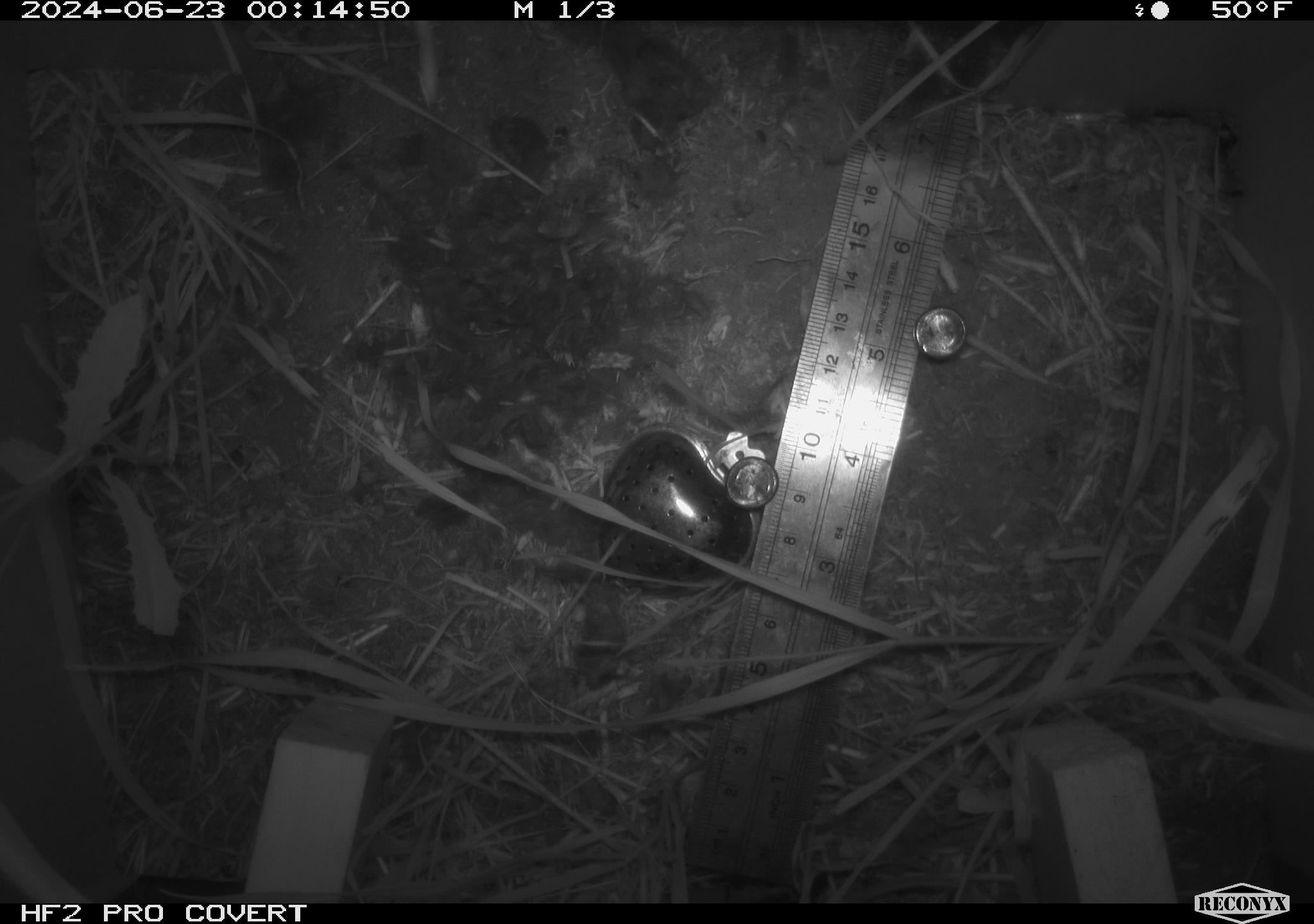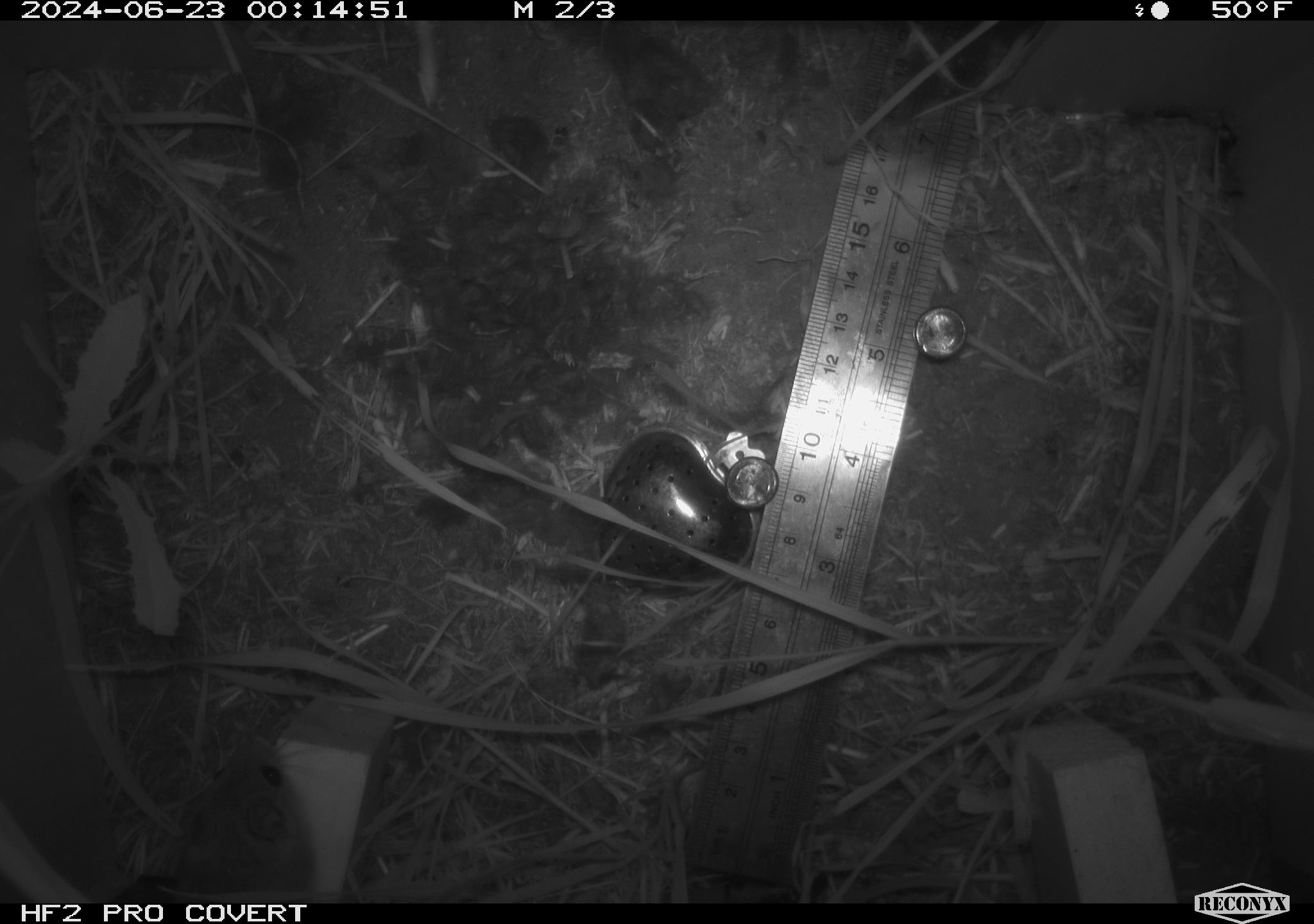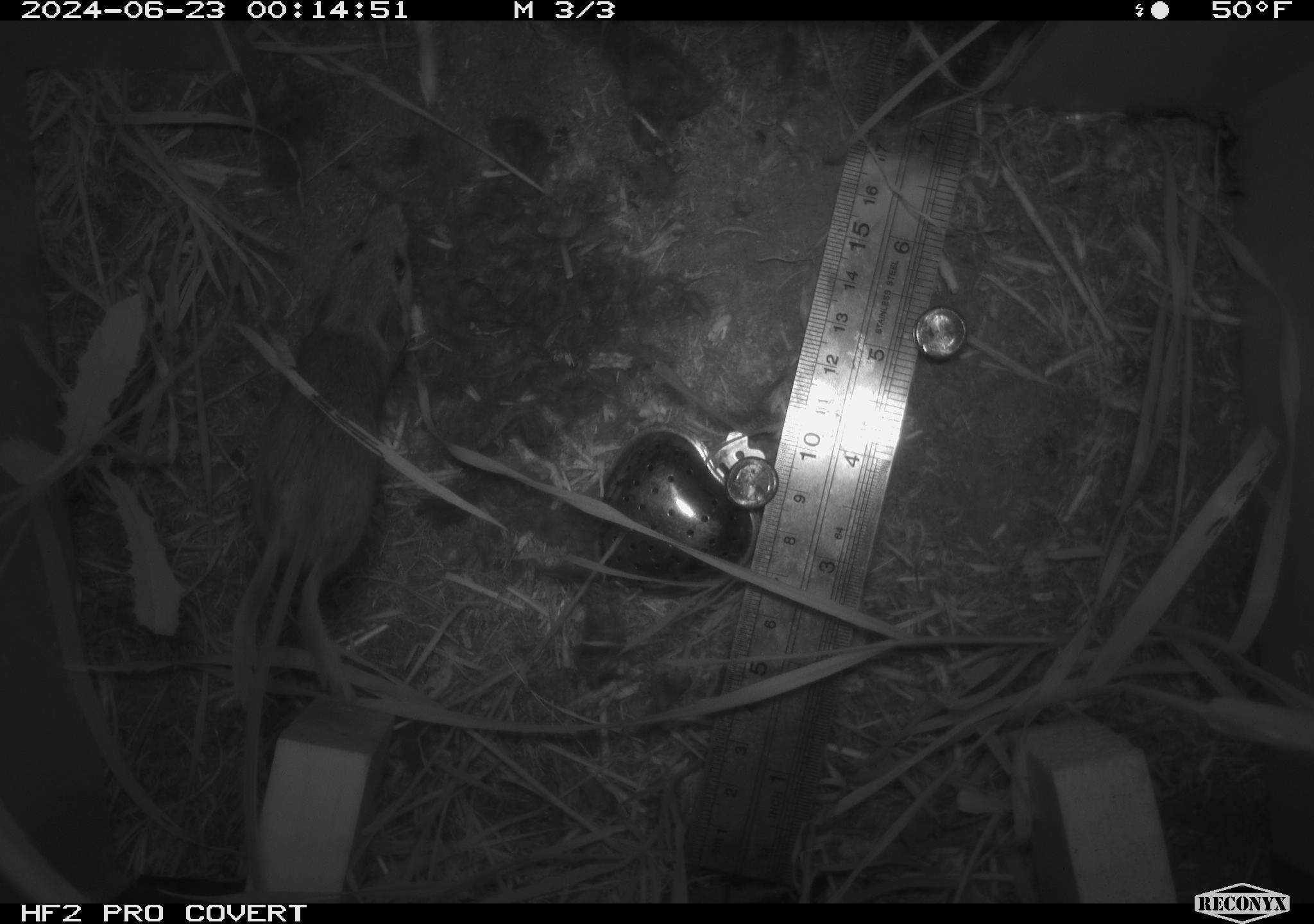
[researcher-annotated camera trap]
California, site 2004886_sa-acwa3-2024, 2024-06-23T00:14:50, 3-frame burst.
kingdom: Animalia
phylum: Chordata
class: Mammalia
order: Rodentia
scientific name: Rodentia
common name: mouse species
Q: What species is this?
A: Mouse species (Rodentia).